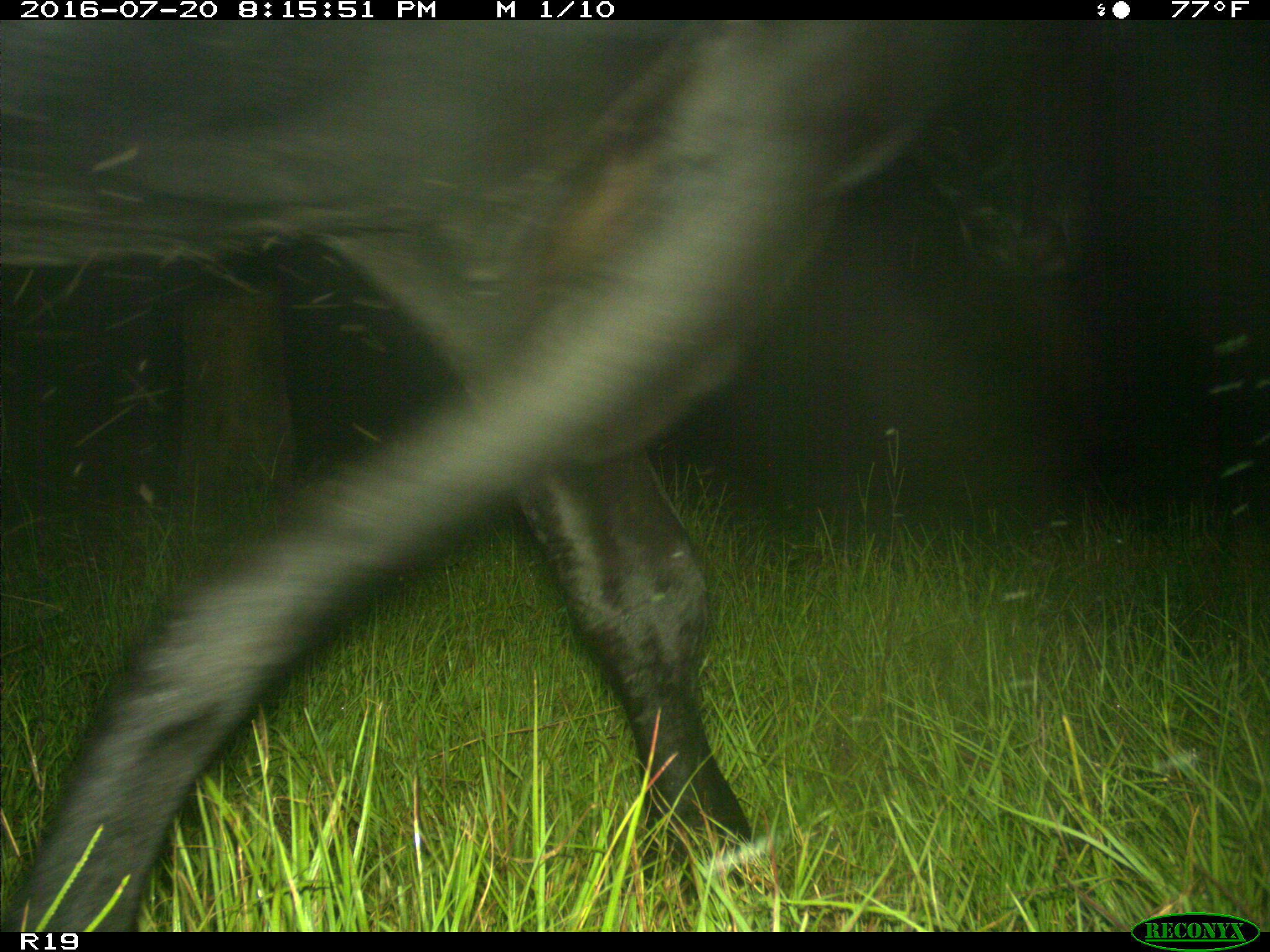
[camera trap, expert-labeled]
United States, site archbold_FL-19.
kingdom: Animalia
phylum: Chordata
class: Mammalia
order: Artiodactyla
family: Bovidae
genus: Bos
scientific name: Bos taurus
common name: domestic cow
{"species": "Bos taurus (domestic cow)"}